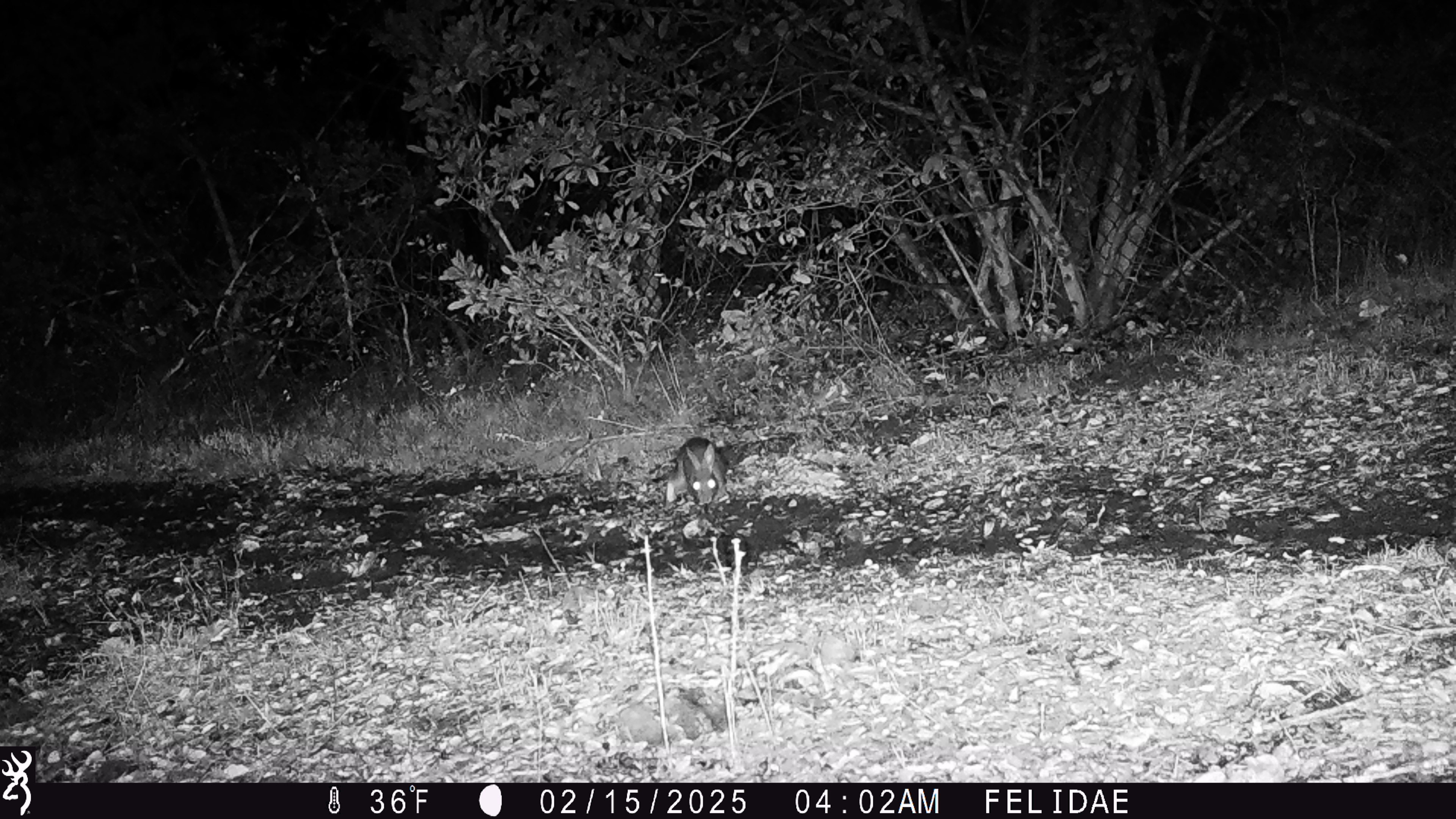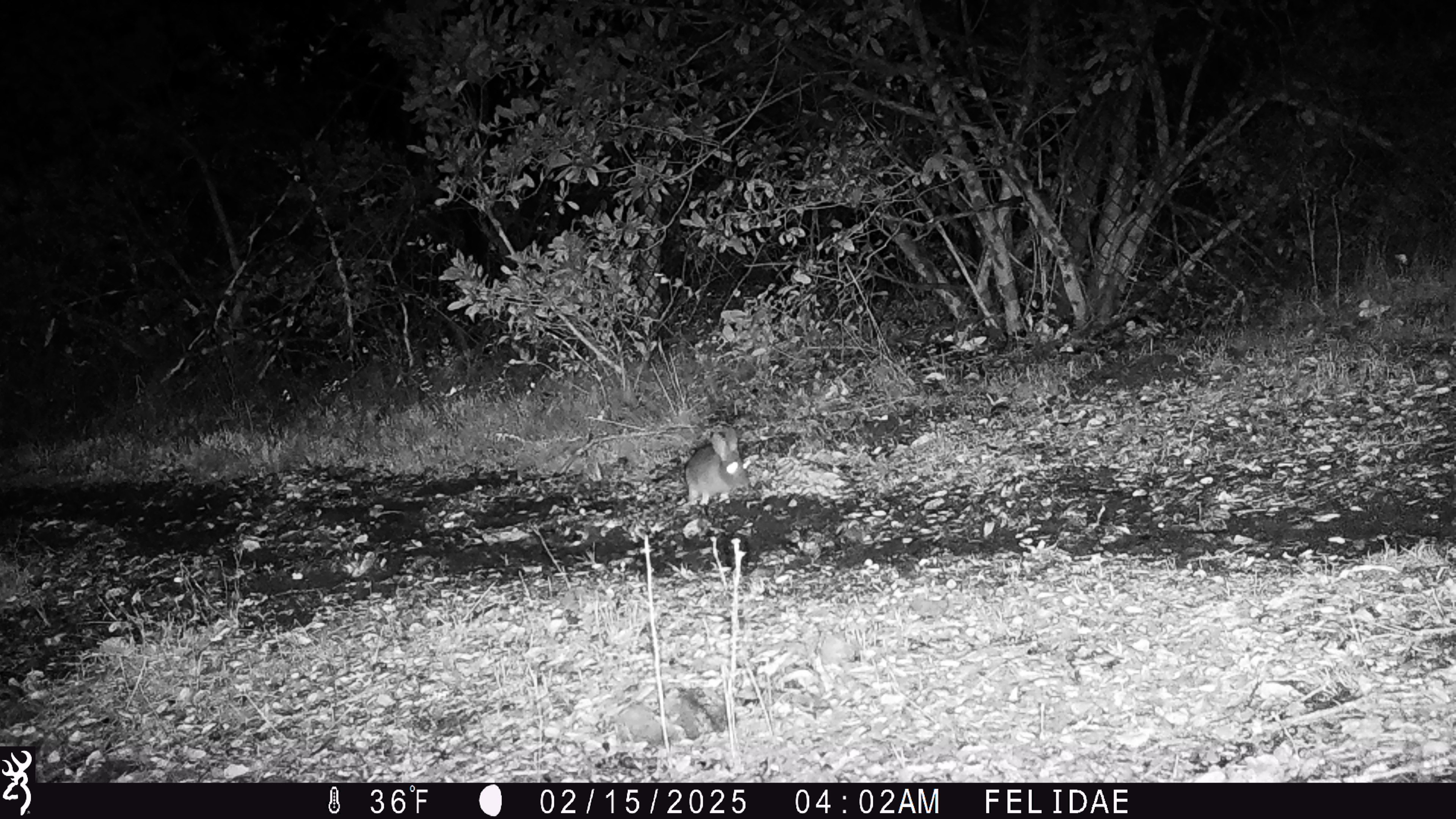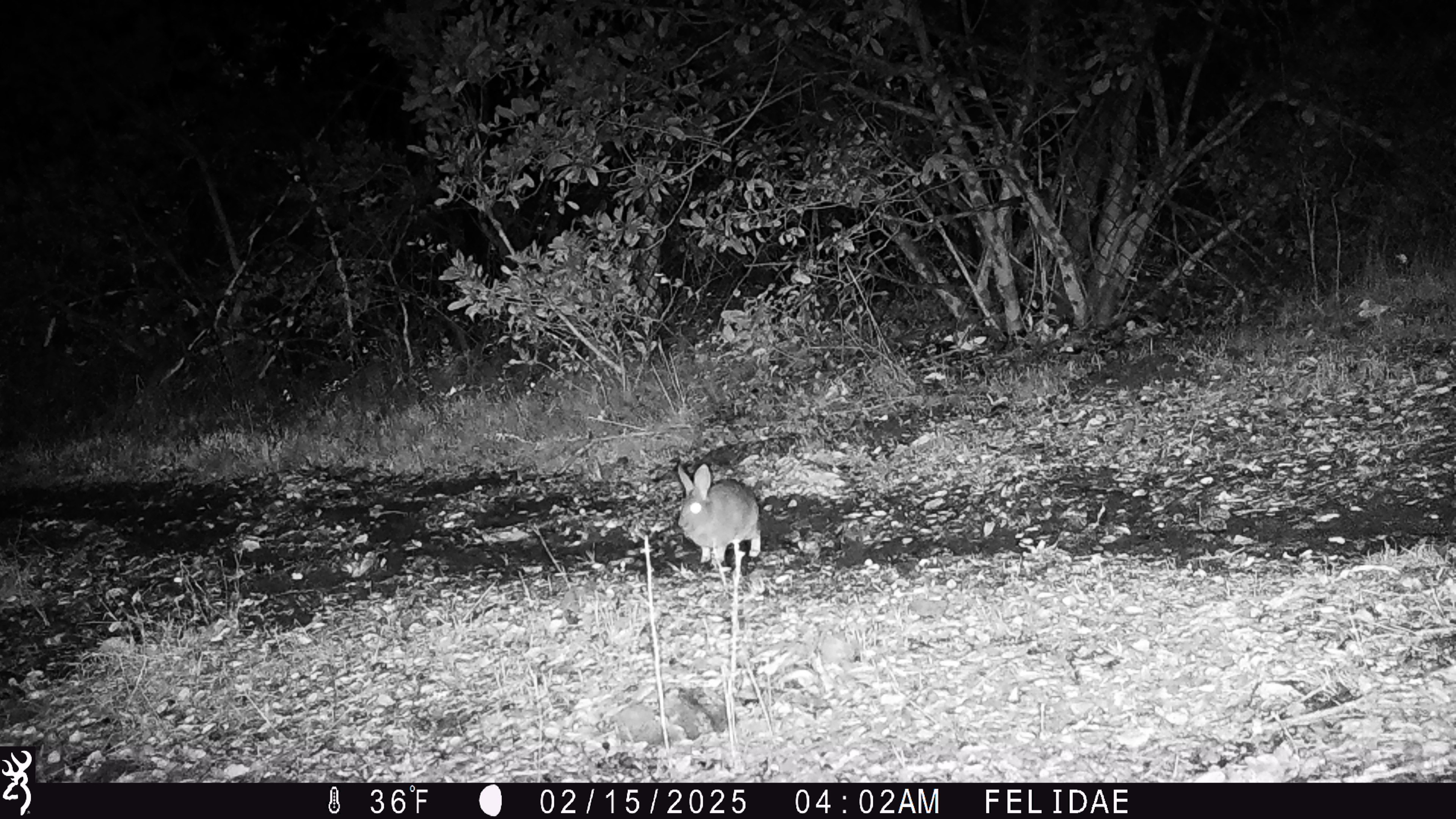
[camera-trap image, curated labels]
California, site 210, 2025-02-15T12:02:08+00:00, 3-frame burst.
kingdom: Animalia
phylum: Chordata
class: Mammalia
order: Lagomorpha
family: Leporidae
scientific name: Leporidae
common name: rabbit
Rabbit (Leporidae).